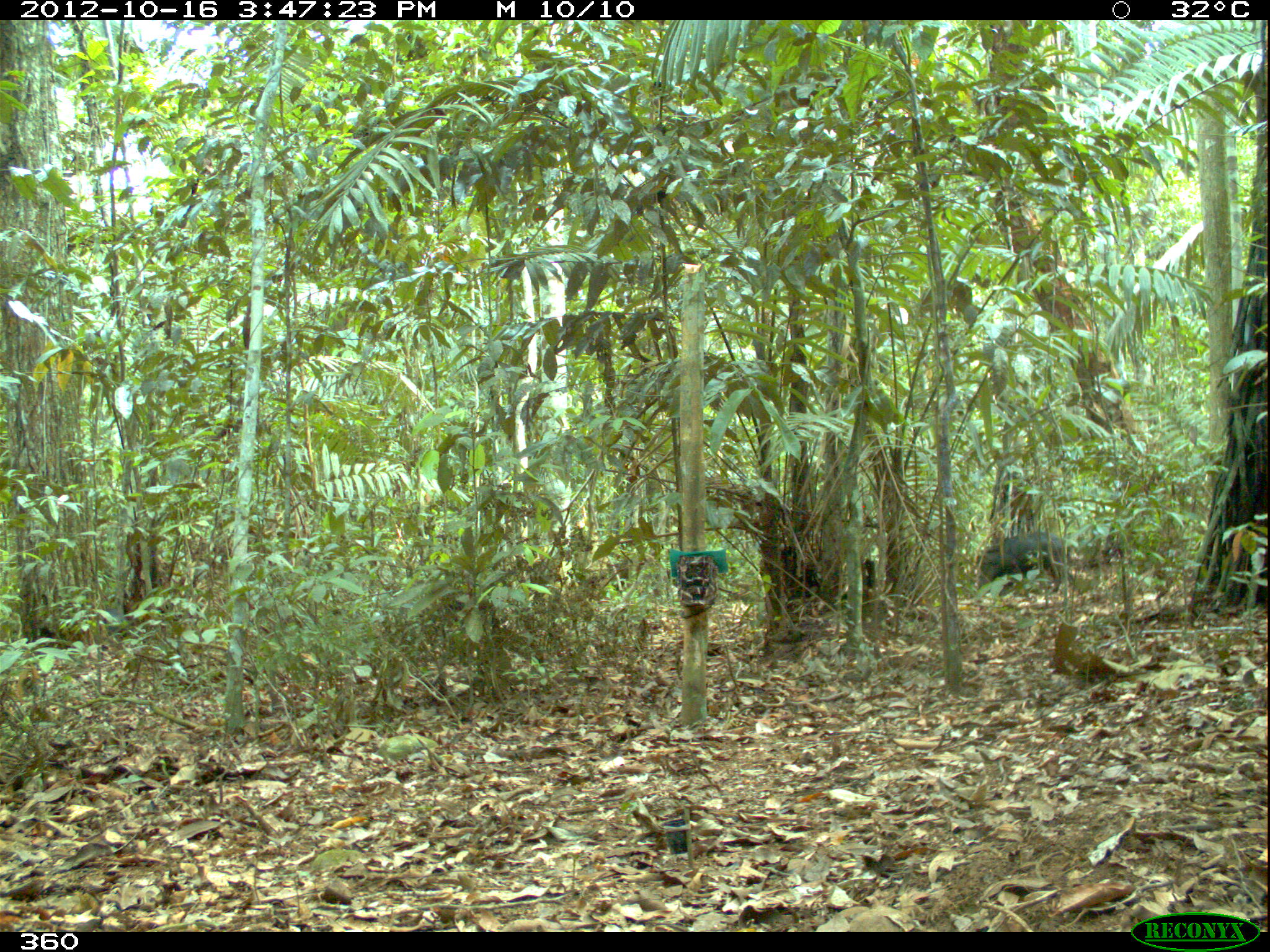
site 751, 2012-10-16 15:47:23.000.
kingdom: Animalia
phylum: Chordata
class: Mammalia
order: Artiodactyla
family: Tayassuidae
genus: Tayassu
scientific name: Tayassu pecari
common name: white-lipped peccary